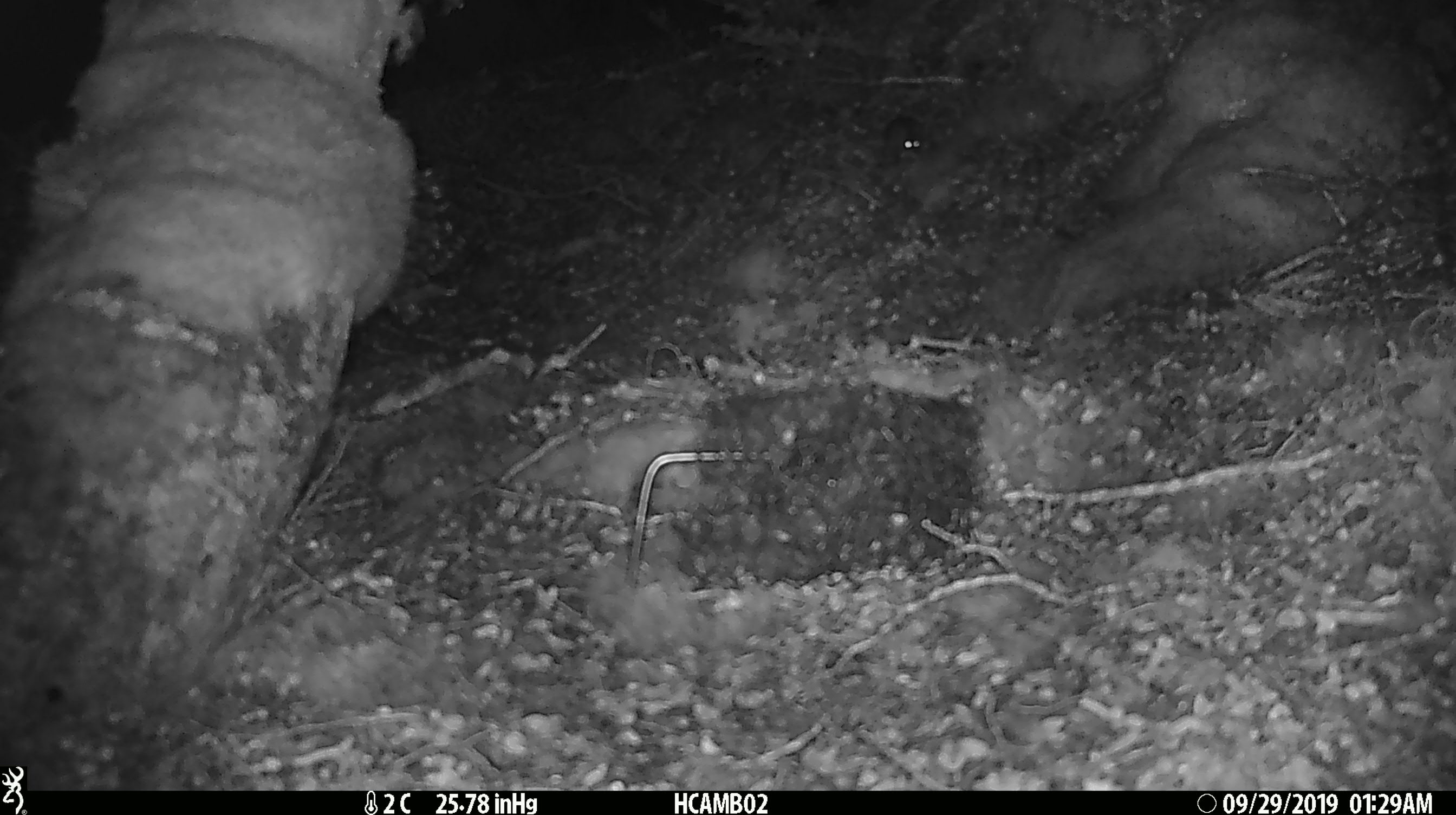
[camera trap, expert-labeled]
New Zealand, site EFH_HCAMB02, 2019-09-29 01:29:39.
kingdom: Animalia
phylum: Chordata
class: Mammalia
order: Rodentia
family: Muridae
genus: Mus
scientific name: Mus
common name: mouse